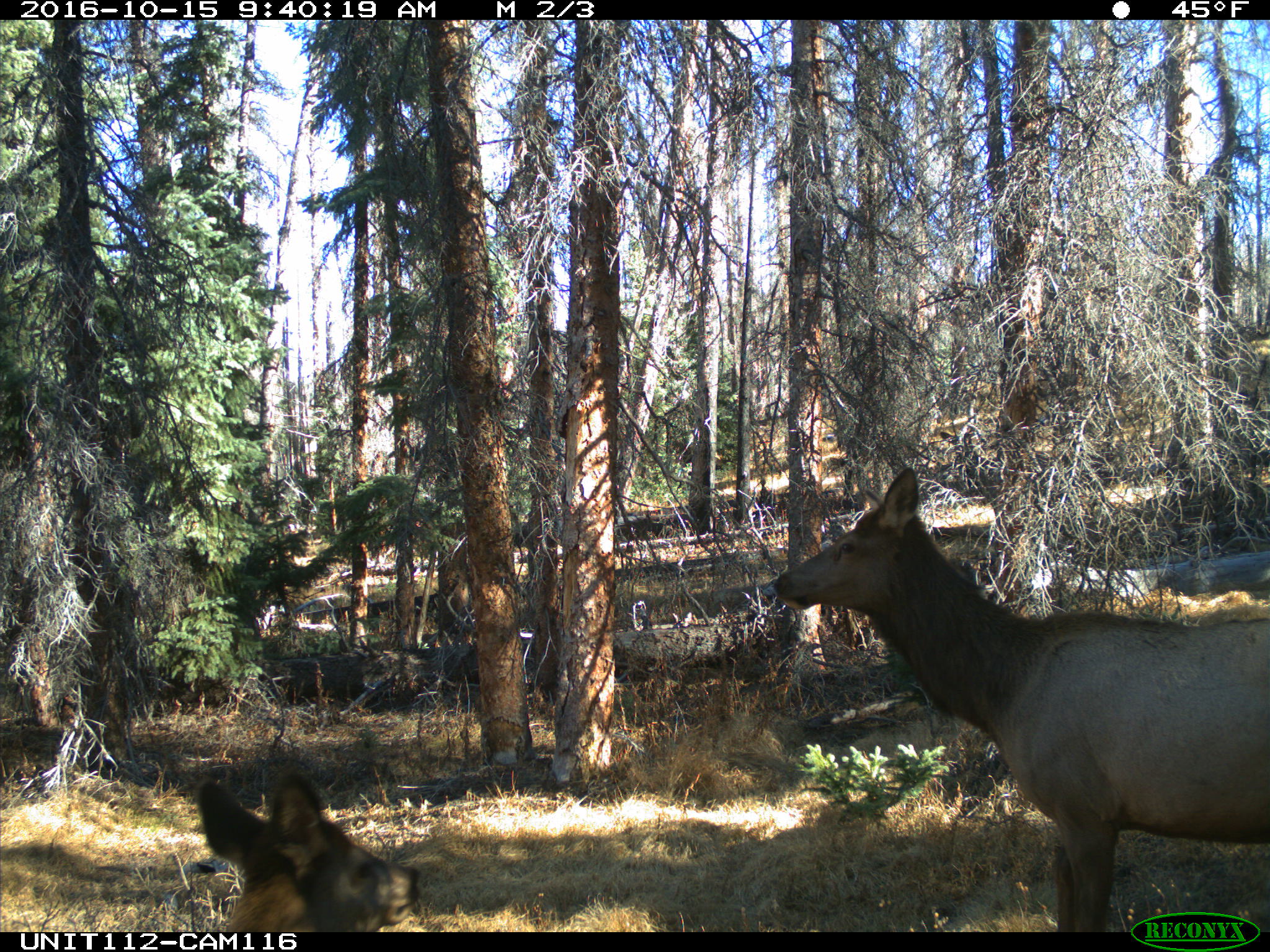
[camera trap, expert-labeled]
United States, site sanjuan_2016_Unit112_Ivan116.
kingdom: Animalia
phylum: Chordata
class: Mammalia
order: Artiodactyla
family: Cervidae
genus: Cervus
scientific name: Cervus elaphus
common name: red deer